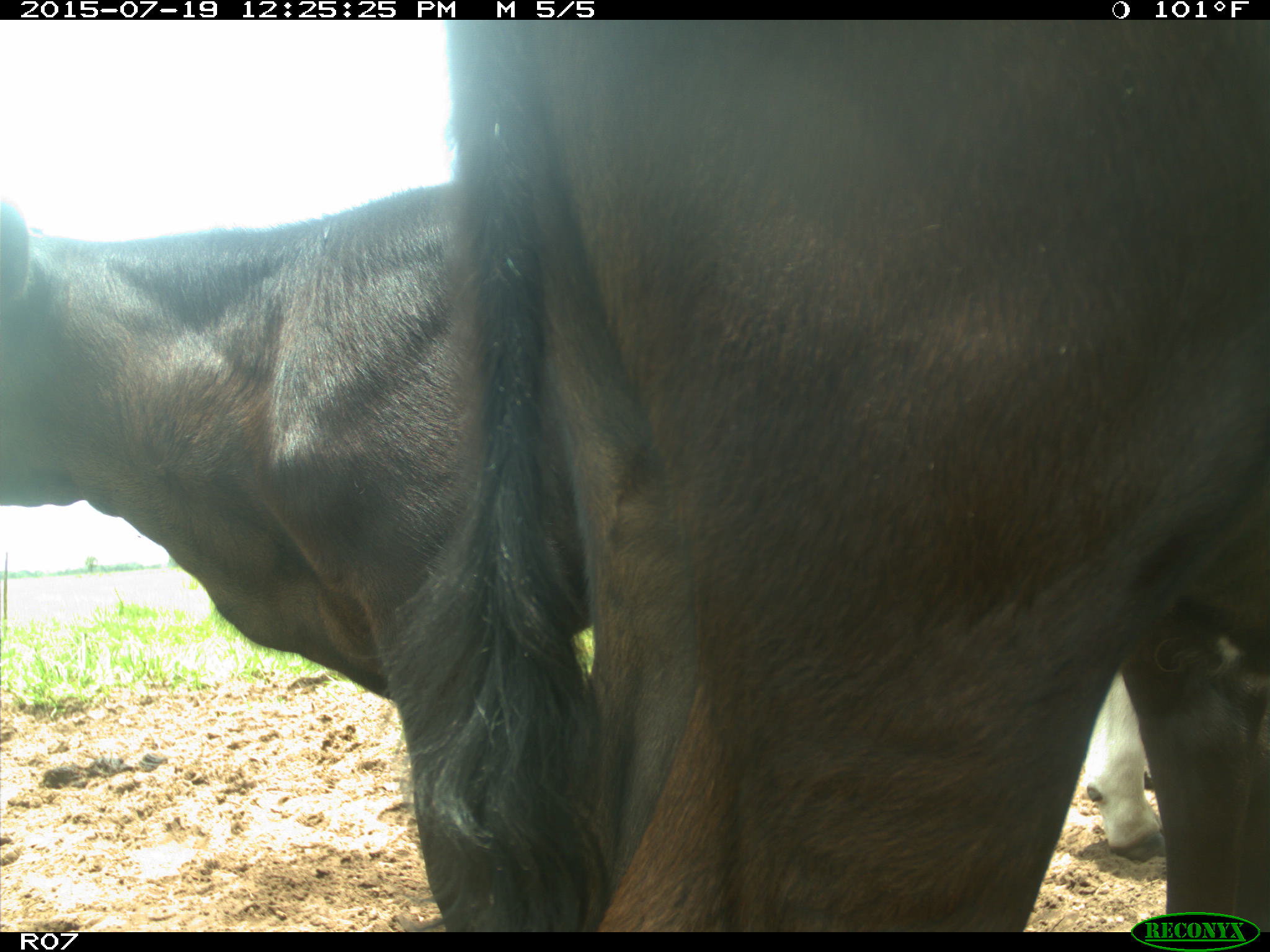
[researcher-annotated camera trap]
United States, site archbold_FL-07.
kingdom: Animalia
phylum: Chordata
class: Mammalia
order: Artiodactyla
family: Bovidae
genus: Bos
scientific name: Bos taurus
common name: domestic cow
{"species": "Bos taurus (domestic cow)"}